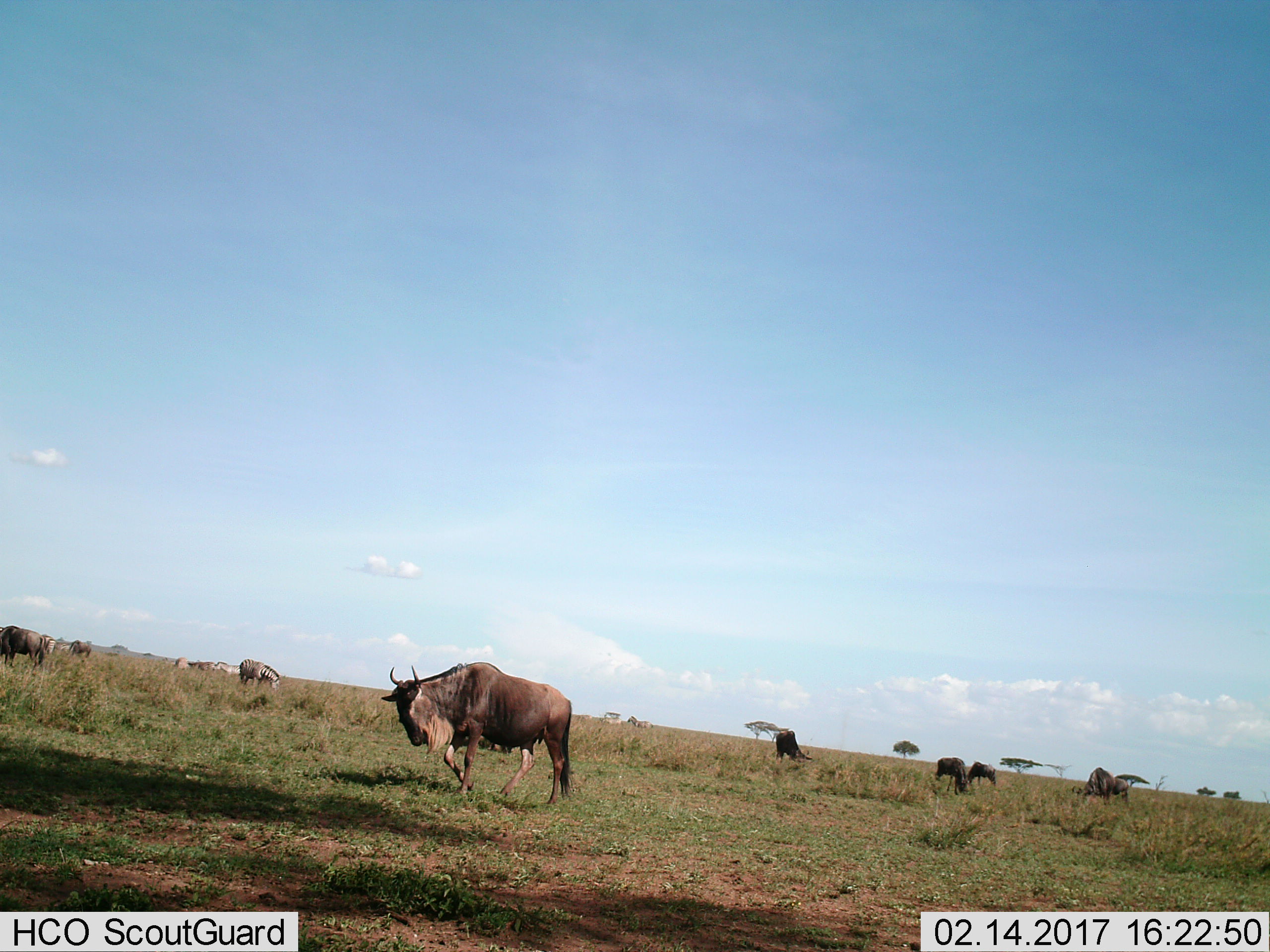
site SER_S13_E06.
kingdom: Animalia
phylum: Chordata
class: Mammalia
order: Artiodactyla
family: Bovidae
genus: Connochaetes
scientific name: Connochaetes taurinus taurinus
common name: blue wildebeest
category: wildebeestblue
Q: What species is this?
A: Wildebeestblue (blue wildebeest) (Connochaetes taurinus taurinus).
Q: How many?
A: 7.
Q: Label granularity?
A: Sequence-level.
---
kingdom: Animalia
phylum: Chordata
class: Mammalia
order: Perissodactyla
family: Equidae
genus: Equus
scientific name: Equus quagga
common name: plains zebra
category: zebraplains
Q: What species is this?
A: Zebraplains (plains zebra) (Equus quagga).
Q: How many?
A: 3.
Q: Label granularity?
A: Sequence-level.